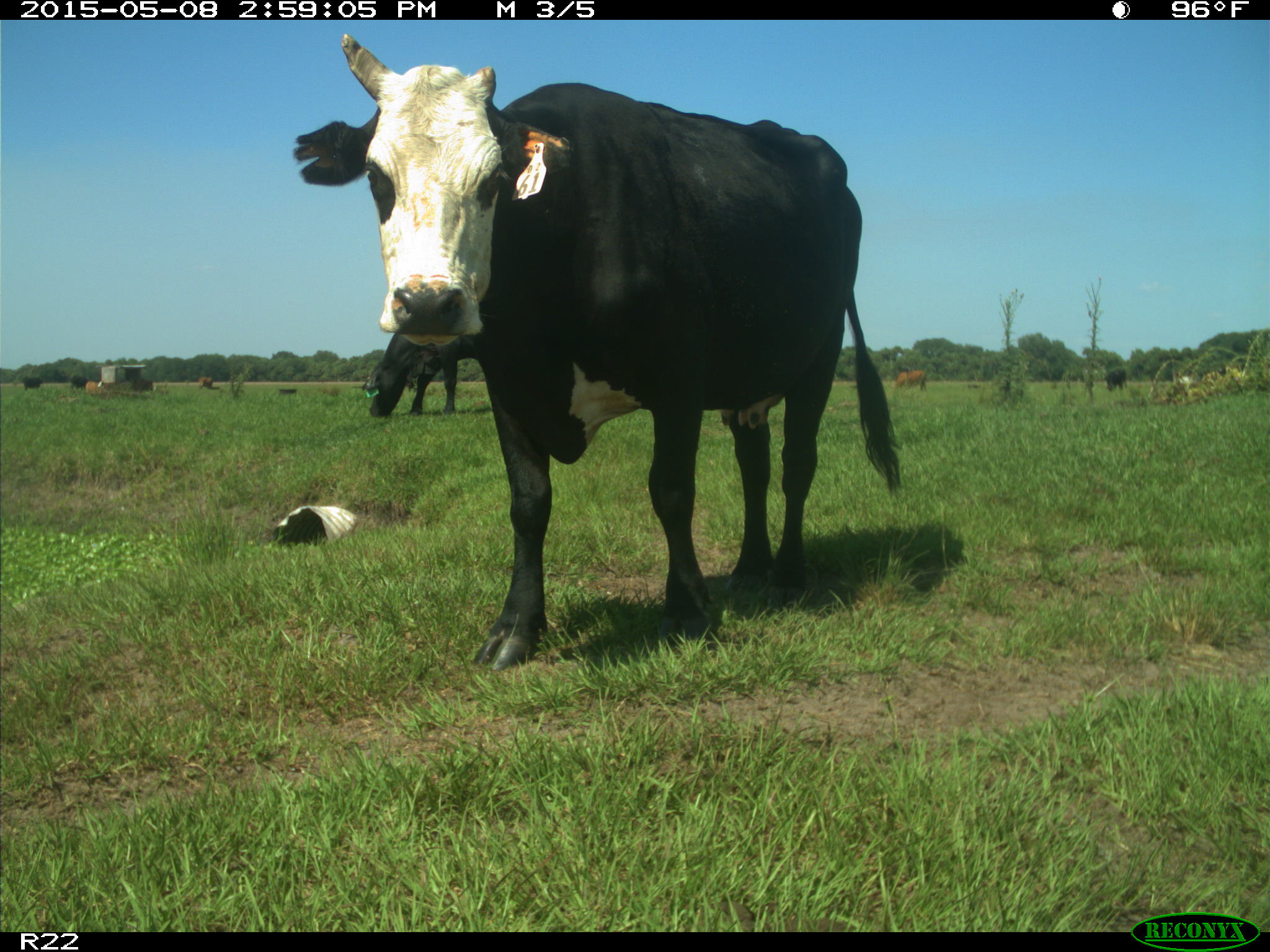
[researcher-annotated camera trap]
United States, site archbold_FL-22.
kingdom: Animalia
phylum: Chordata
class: Mammalia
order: Artiodactyla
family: Bovidae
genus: Bos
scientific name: Bos taurus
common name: domestic cow